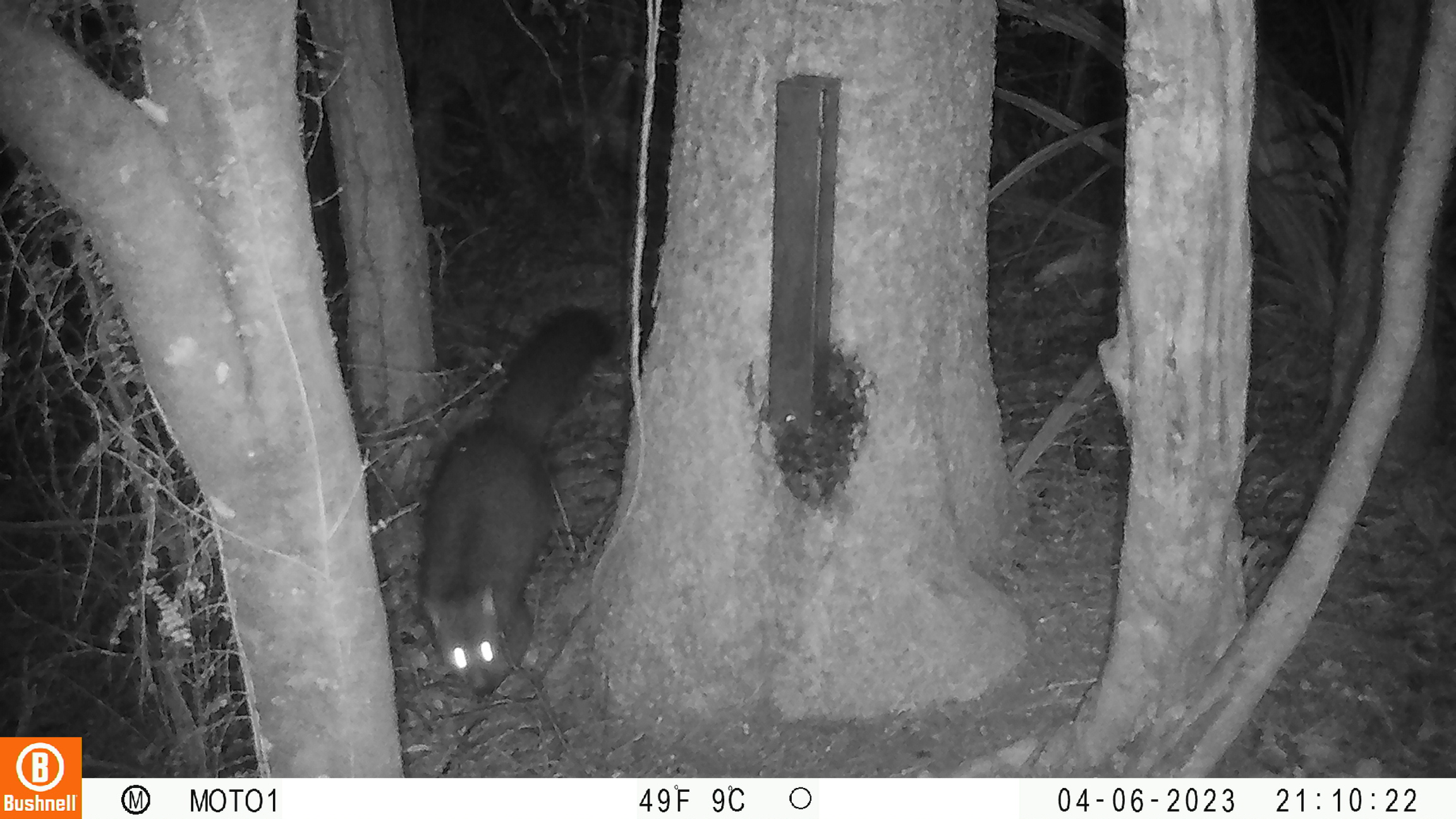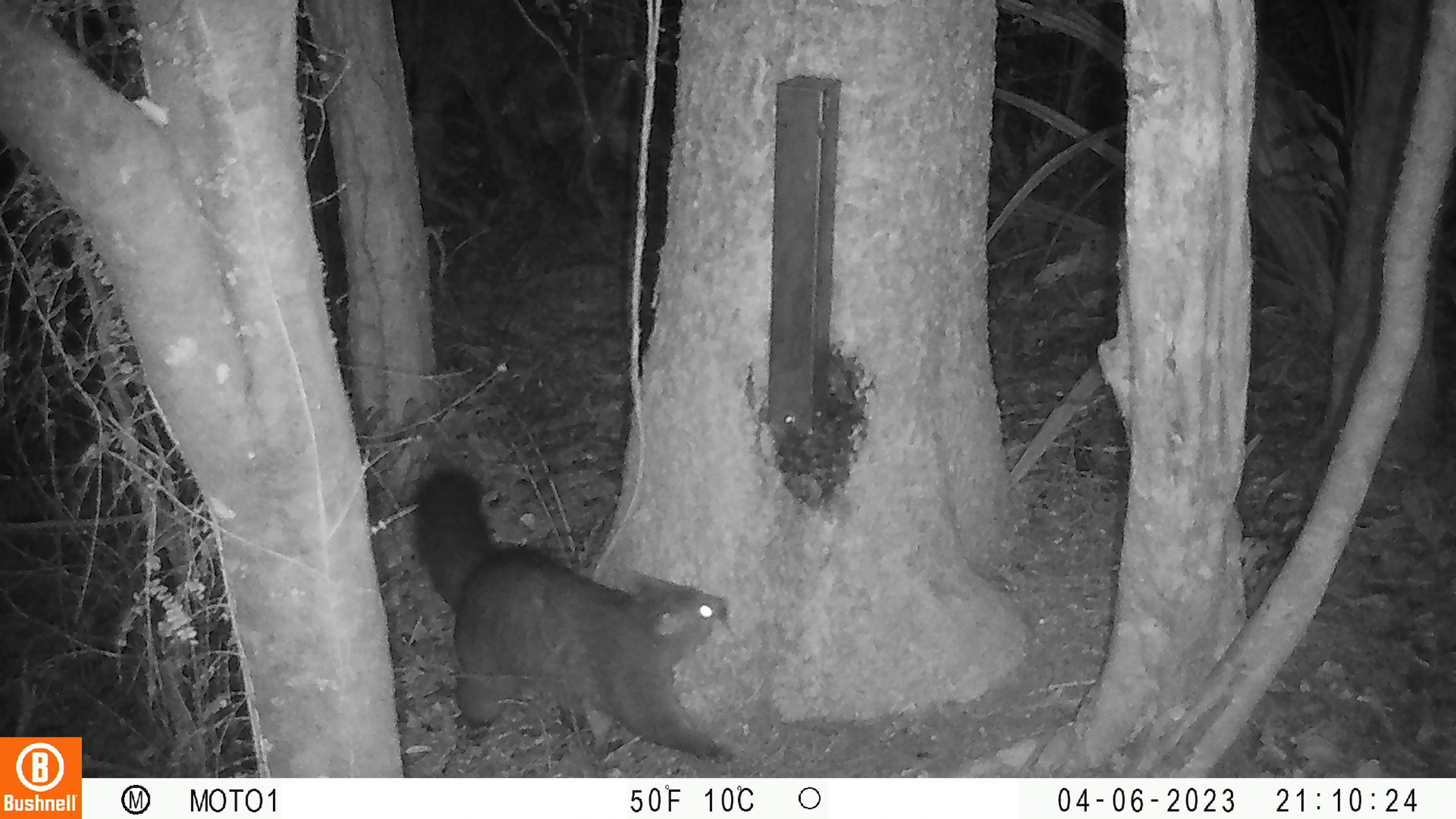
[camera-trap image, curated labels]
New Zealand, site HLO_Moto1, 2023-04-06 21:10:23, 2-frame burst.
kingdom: Animalia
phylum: Chordata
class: Mammalia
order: Diprotodontia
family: Phalangeridae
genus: Trichosurus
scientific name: Trichosurus vulpecula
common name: common brushtail possum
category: possum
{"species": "possum (common brushtail possum) (Trichosurus vulpecula)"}